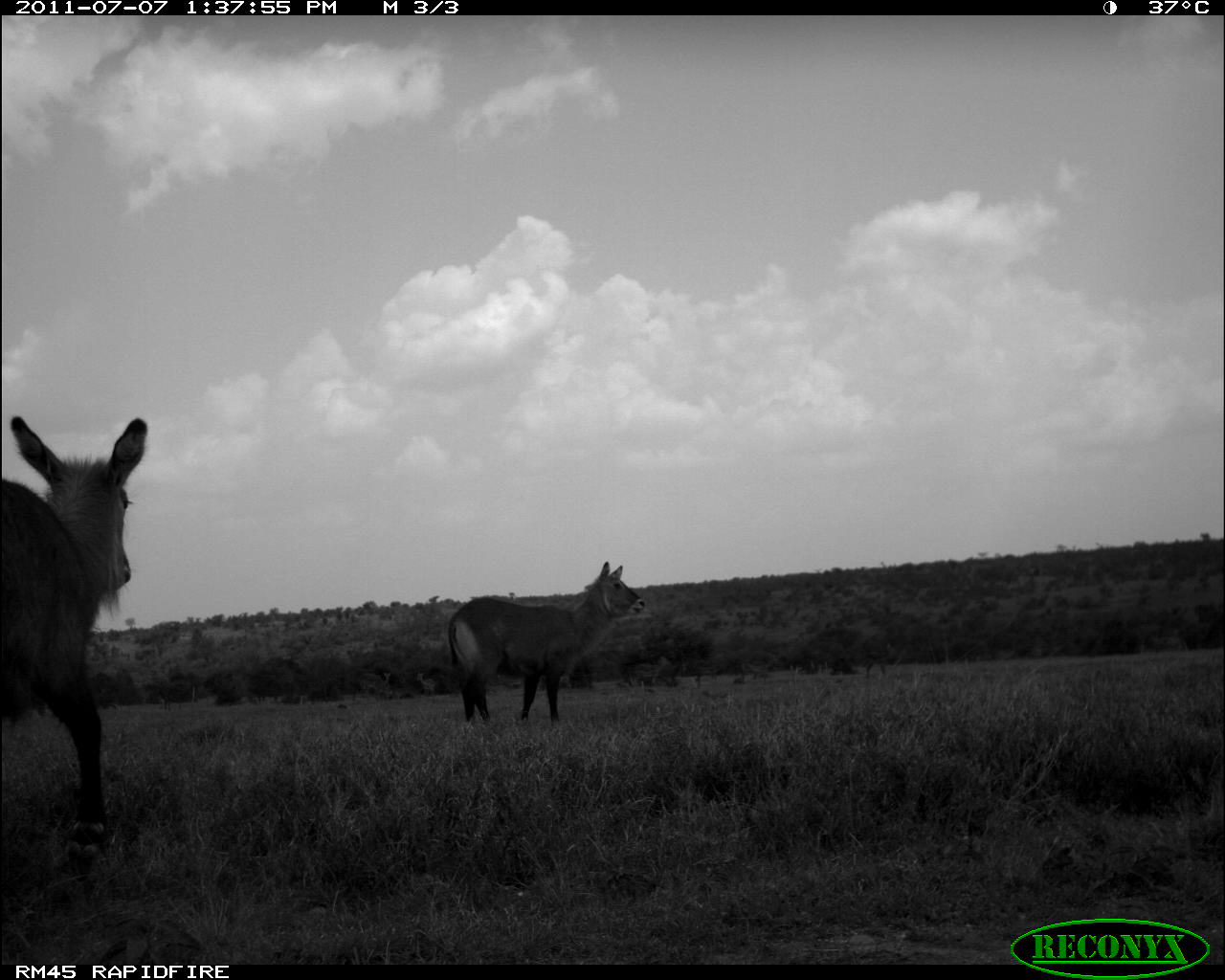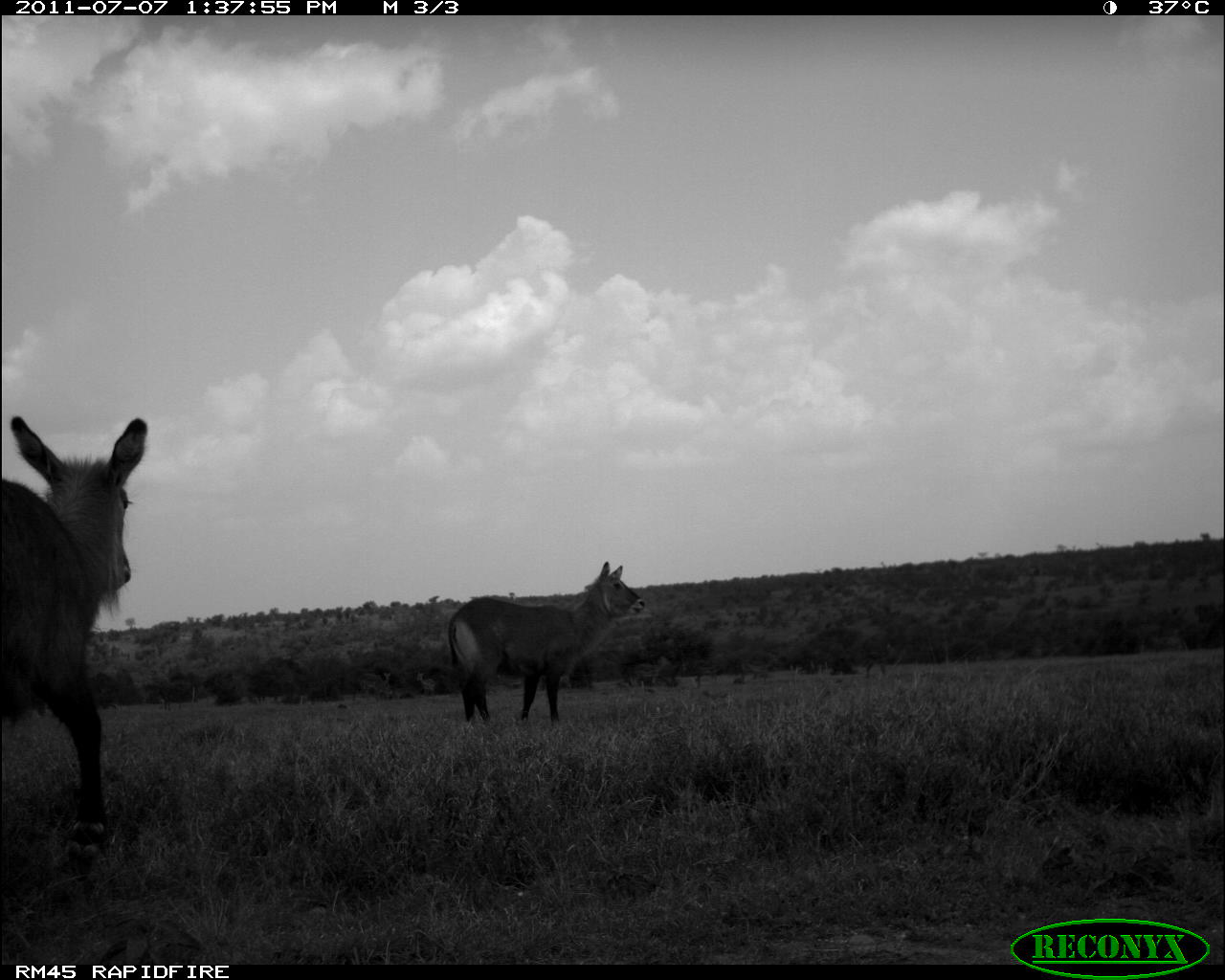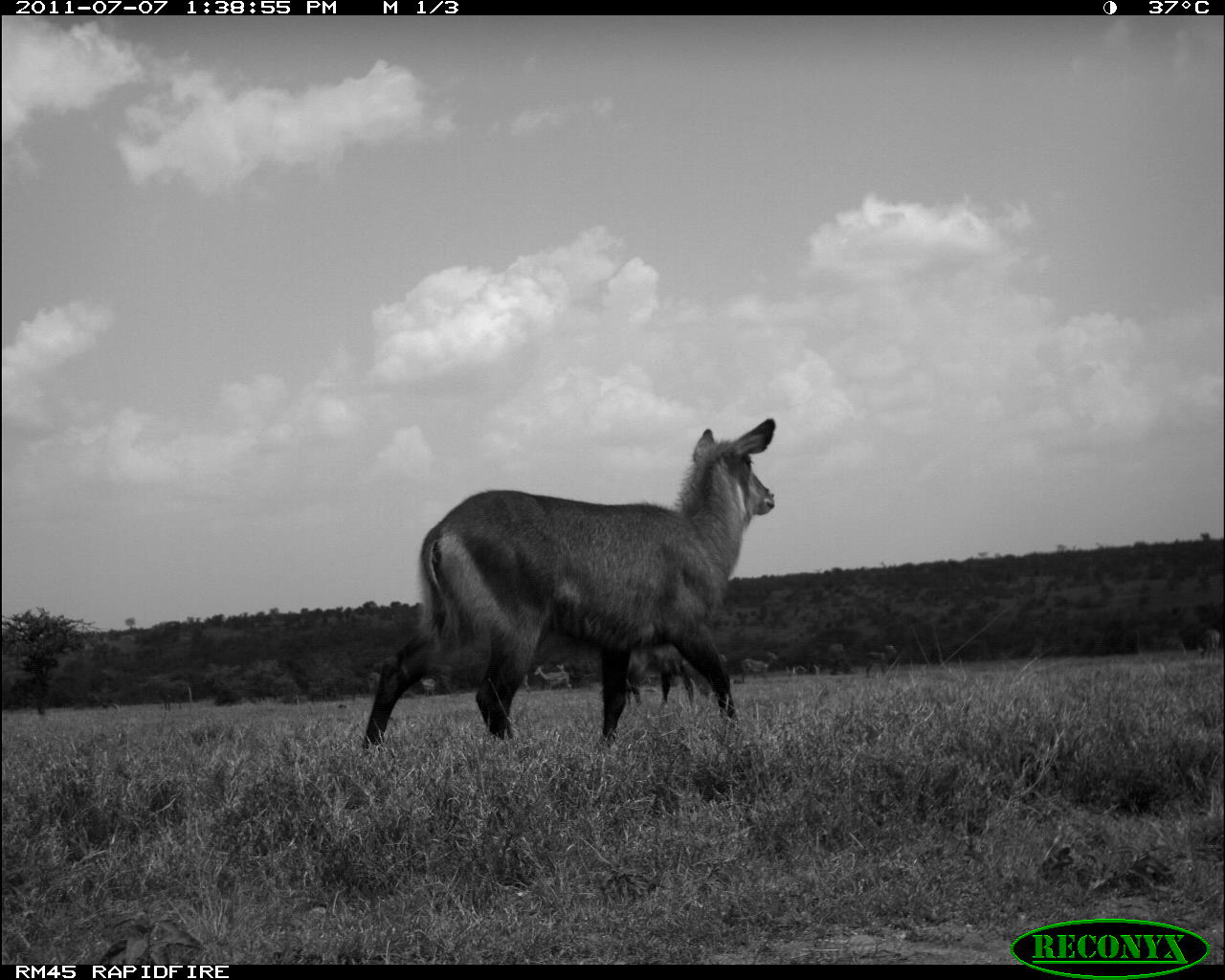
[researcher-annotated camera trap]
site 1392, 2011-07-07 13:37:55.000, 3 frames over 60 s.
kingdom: Animalia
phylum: Chordata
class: Mammalia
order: Artiodactyla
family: Bovidae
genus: Kobus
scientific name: Kobus ellipsiprymnus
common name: waterbuck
Kobus ellipsiprymnus (waterbuck), count 2.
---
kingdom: Animalia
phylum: Chordata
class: Mammalia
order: Artiodactyla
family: Bovidae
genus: Aepyceros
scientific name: Aepyceros melampus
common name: impala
Aepyceros melampus (impala), count 3.